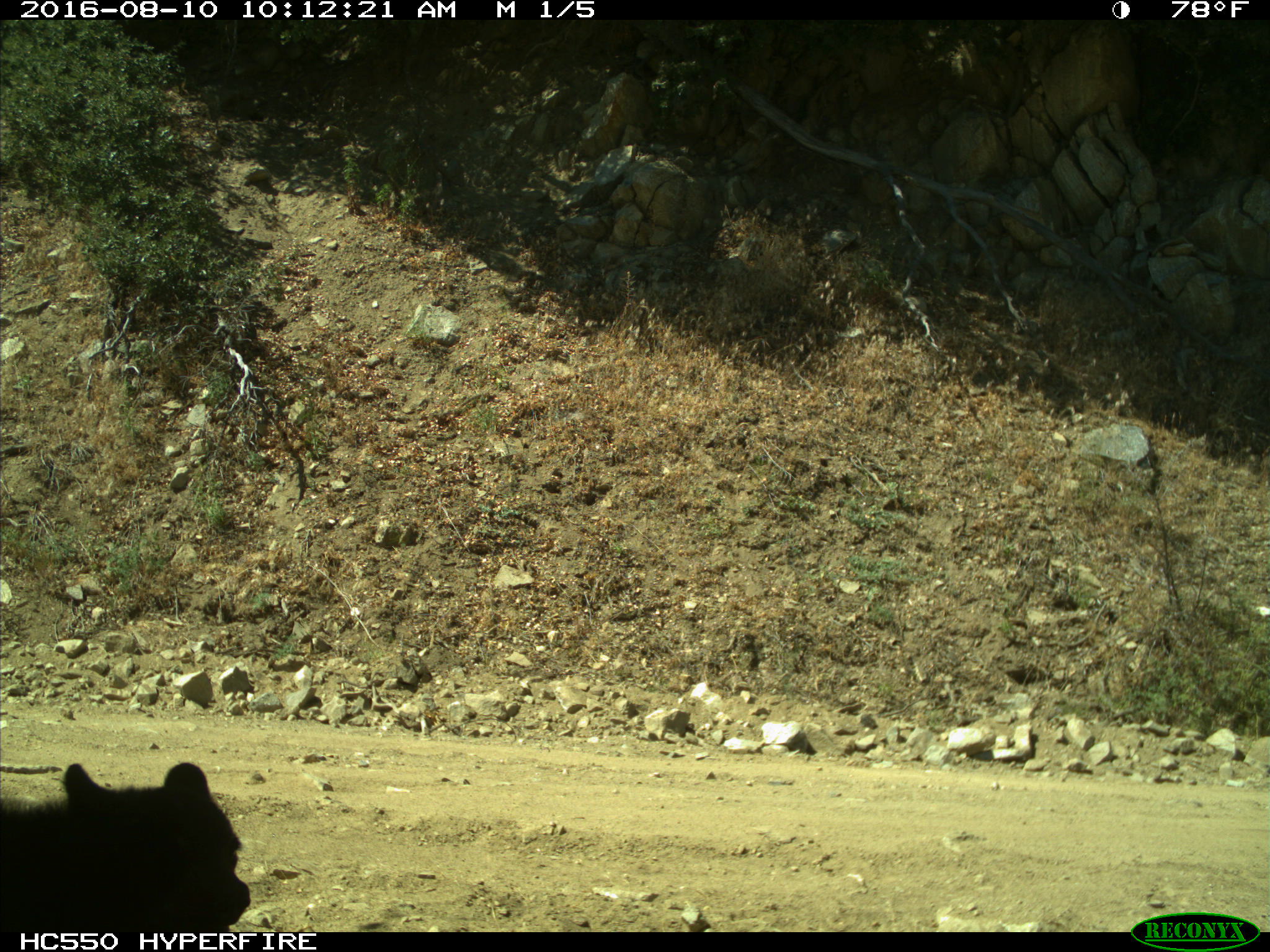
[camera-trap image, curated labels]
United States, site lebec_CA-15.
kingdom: Animalia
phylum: Chordata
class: Mammalia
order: Carnivora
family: Ursidae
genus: Ursus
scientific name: Ursus americanus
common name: american black bear